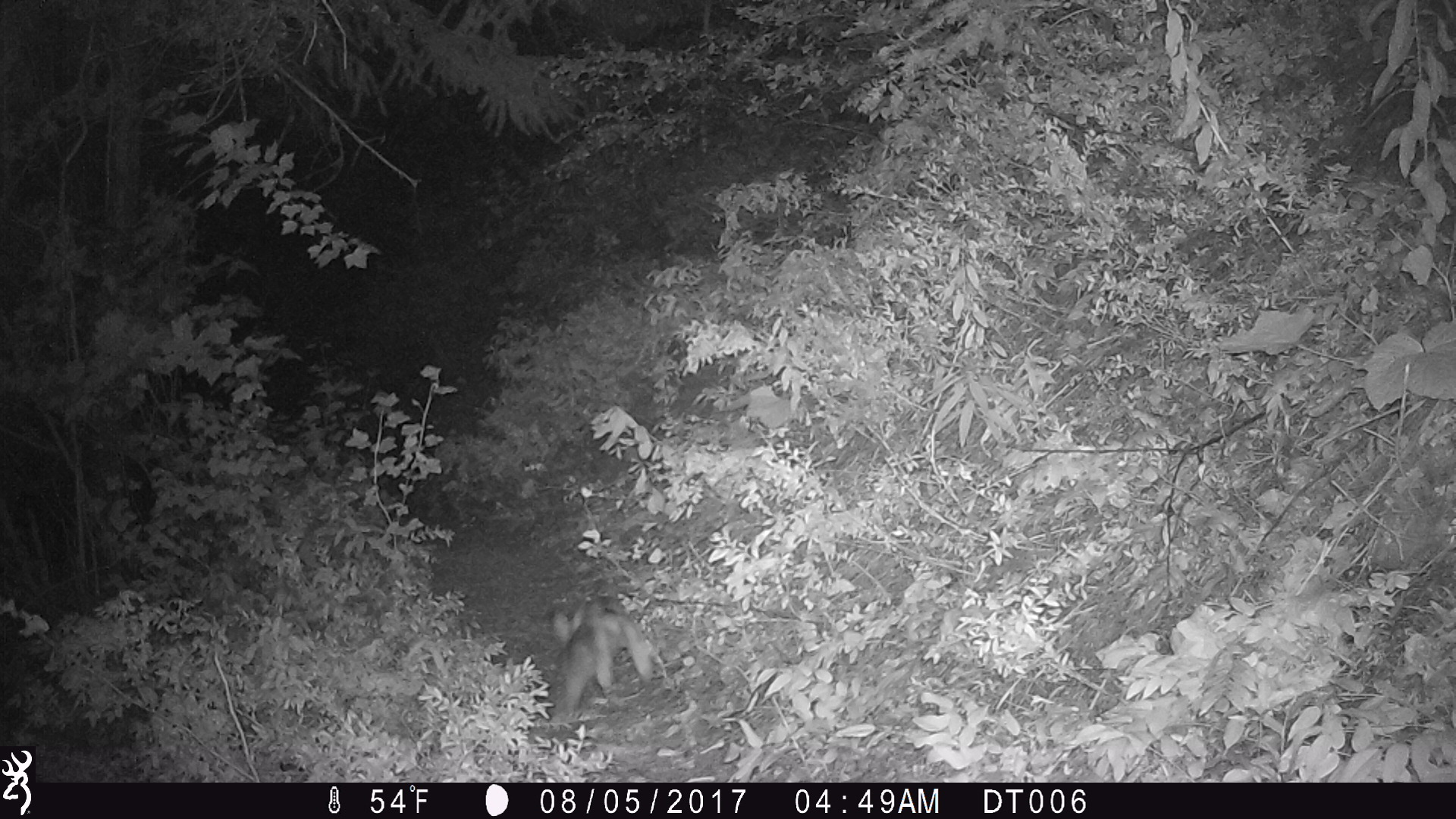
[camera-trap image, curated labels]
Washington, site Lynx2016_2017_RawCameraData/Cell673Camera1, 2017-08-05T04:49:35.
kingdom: Animalia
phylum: Chordata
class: Mammalia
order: Lagomorpha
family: Leporidae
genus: Lepus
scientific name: Lepus americanus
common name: snowshoe hare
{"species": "Lepus americanus (snowshoe hare)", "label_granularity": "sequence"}